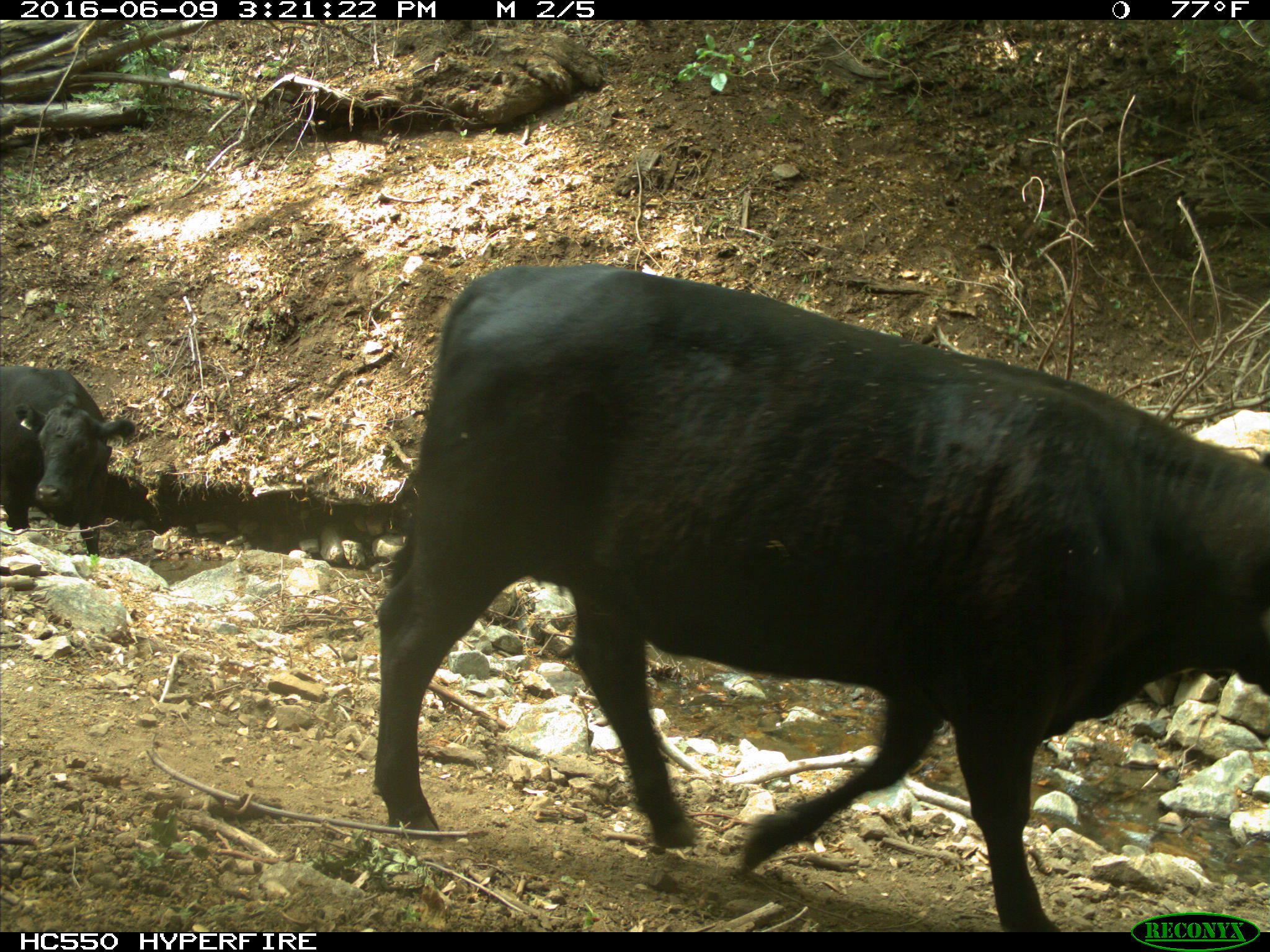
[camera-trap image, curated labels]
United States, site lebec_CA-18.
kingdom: Animalia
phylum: Chordata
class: Mammalia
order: Artiodactyla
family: Bovidae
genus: Bos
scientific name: Bos taurus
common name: domestic cow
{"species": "Bos taurus (domestic cow)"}